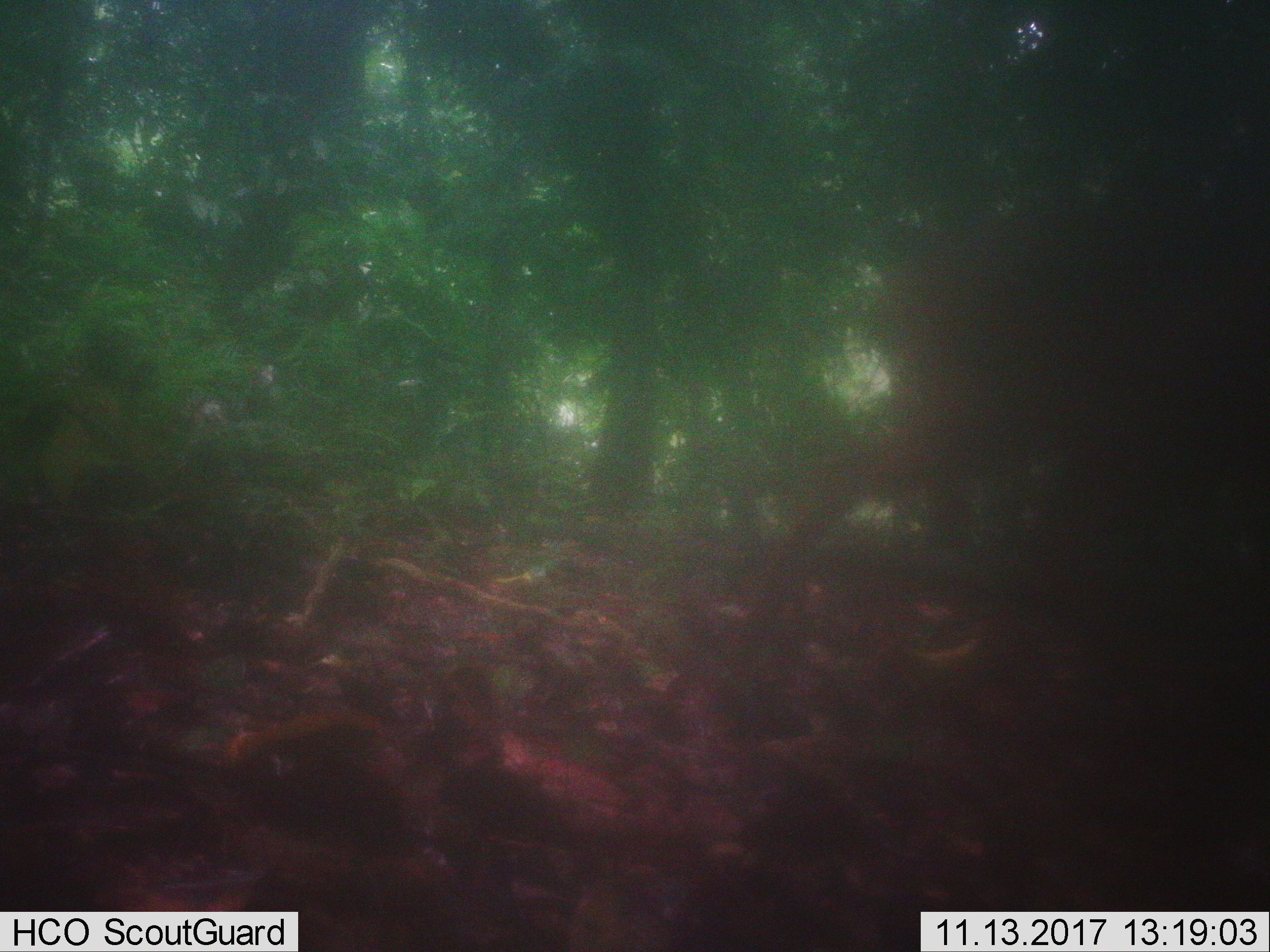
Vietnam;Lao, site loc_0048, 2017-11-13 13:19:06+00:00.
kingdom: Animalia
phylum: Chordata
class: Mammalia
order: Artiodactyla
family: Cervidae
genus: Muntiacus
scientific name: Muntiacus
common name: muntjacs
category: unidentified muntjac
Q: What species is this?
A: Unidentified muntjac (muntjacs) (Muntiacus).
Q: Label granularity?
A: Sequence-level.